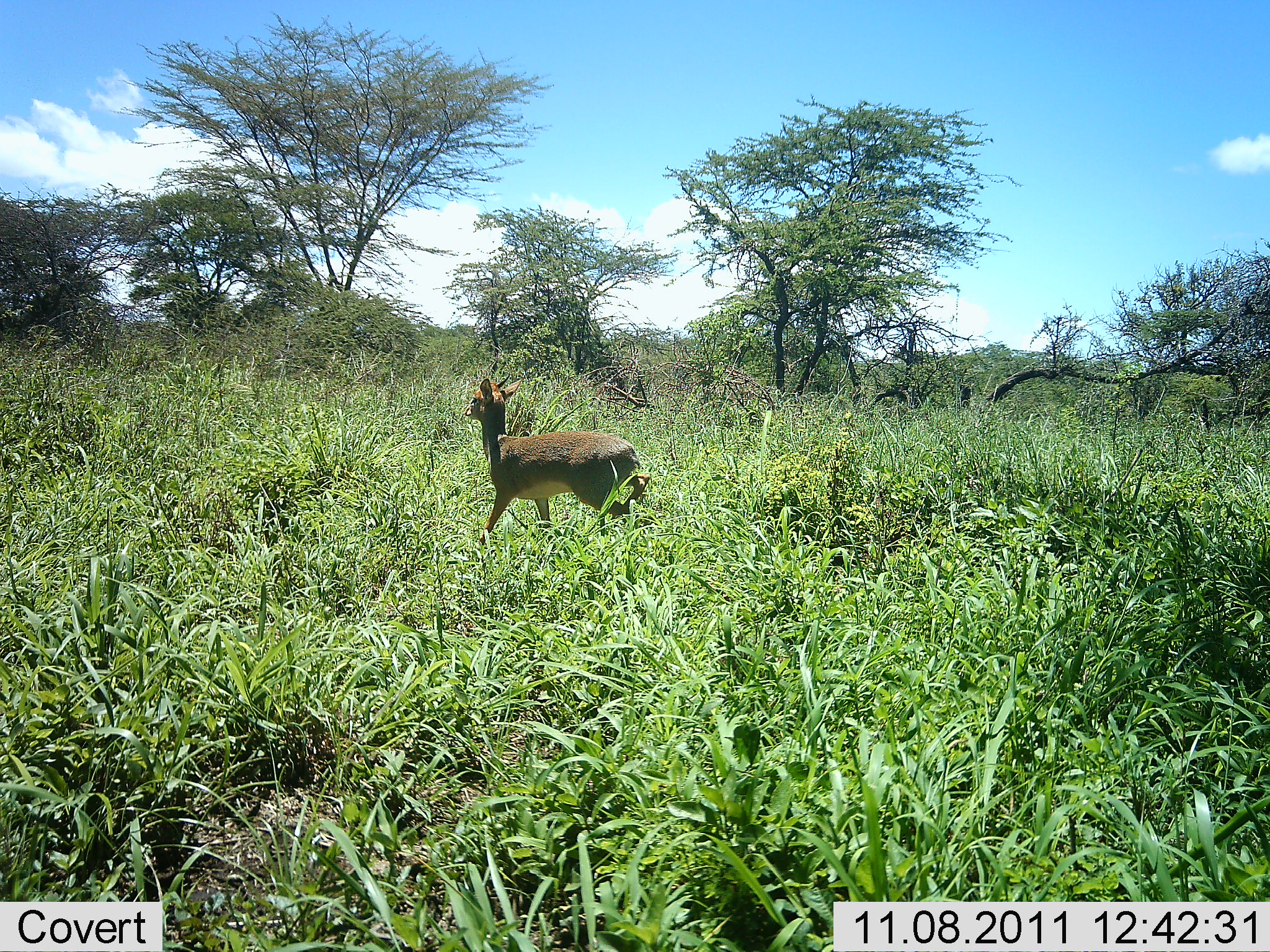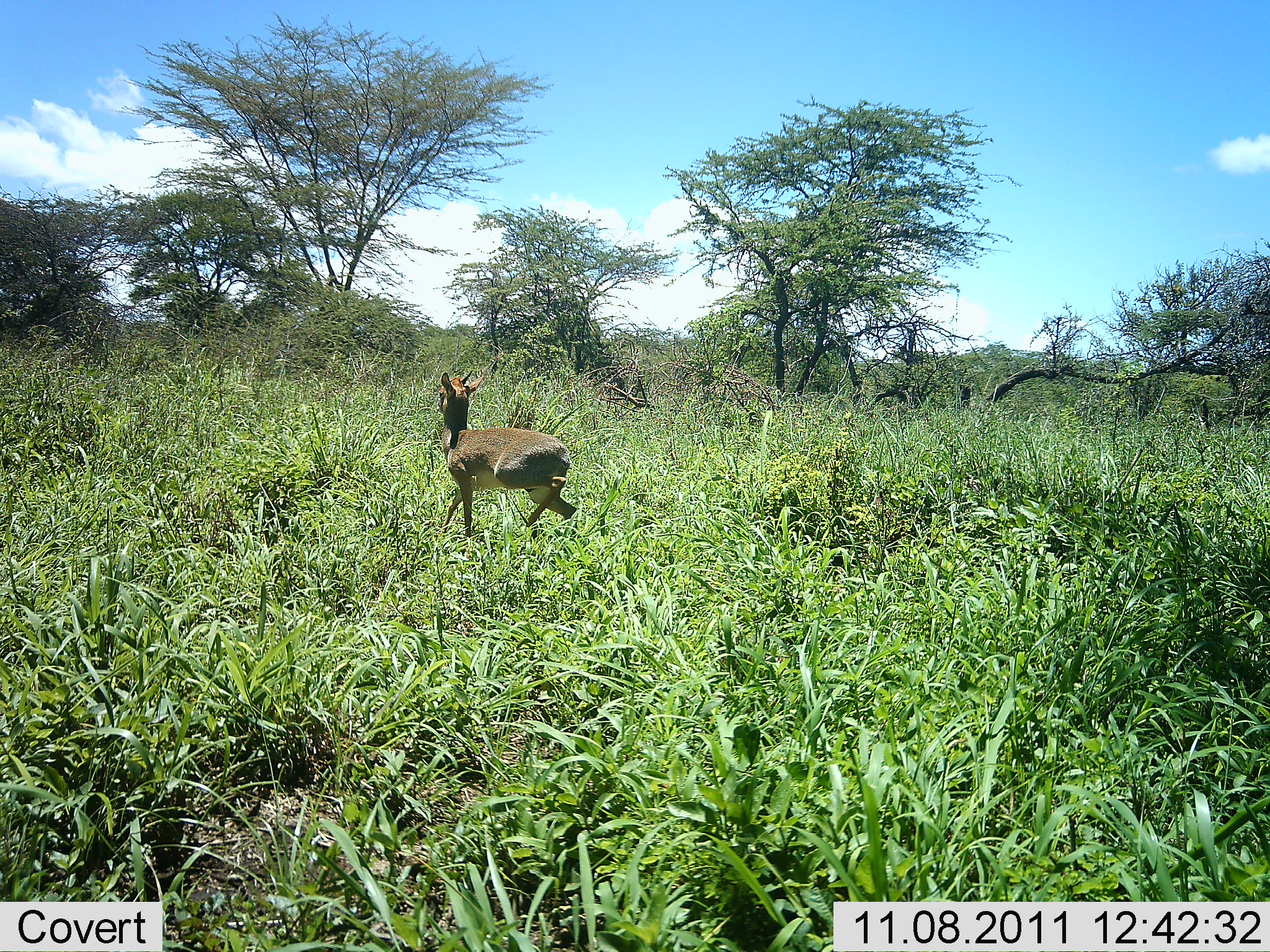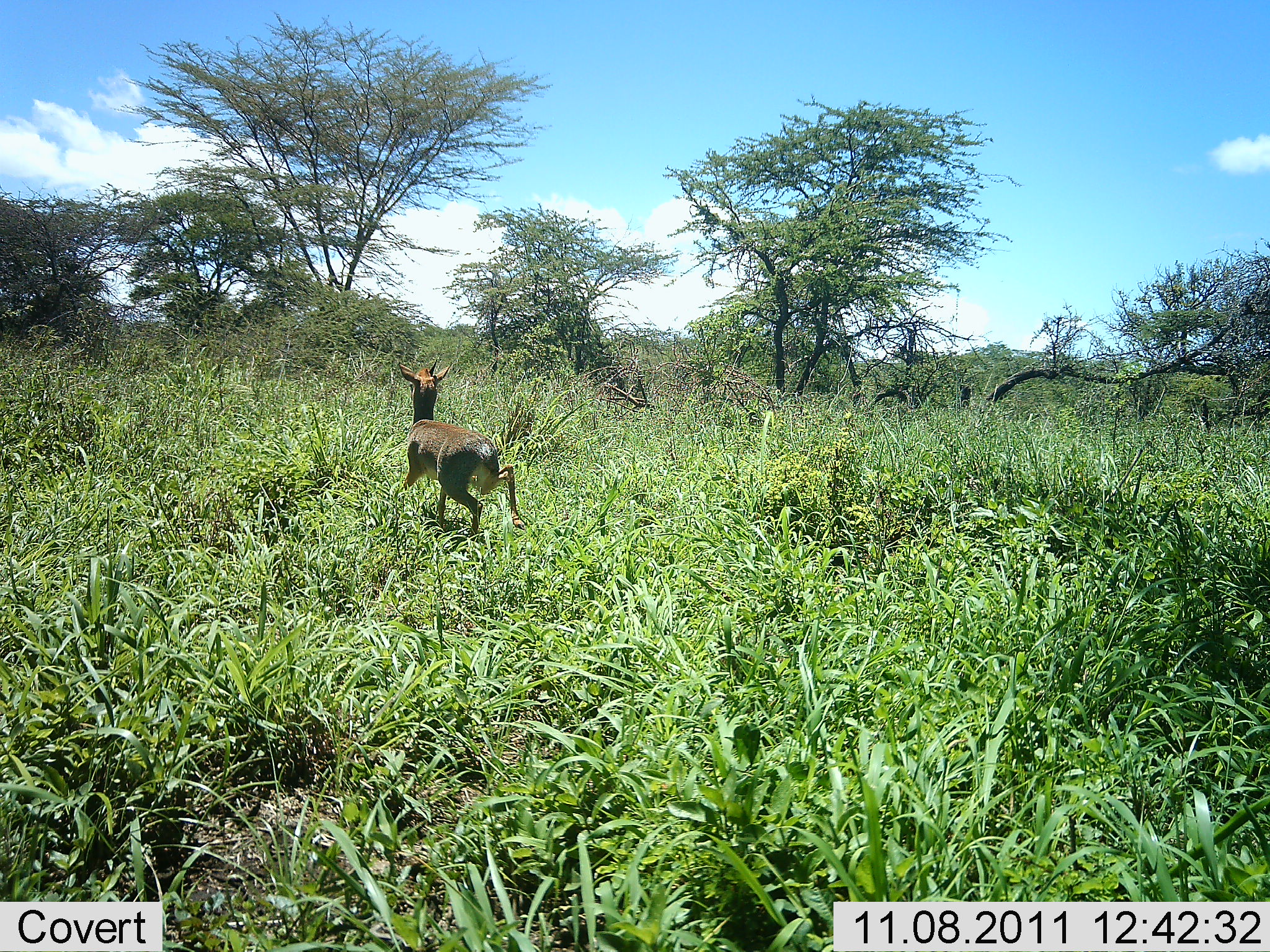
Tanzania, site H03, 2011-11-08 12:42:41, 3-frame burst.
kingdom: Animalia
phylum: Chordata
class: Mammalia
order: Artiodactyla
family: Bovidae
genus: Madoqua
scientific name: Madoqua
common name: dikdik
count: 1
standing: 0%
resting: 0%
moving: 100%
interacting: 0%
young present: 0%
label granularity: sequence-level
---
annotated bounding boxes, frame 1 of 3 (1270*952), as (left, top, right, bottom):
animal: (461, 374, 653, 579)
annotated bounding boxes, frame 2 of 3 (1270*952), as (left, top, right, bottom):
animal: (428, 369, 591, 560)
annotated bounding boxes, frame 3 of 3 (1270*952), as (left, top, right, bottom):
animal: (389, 357, 526, 545)